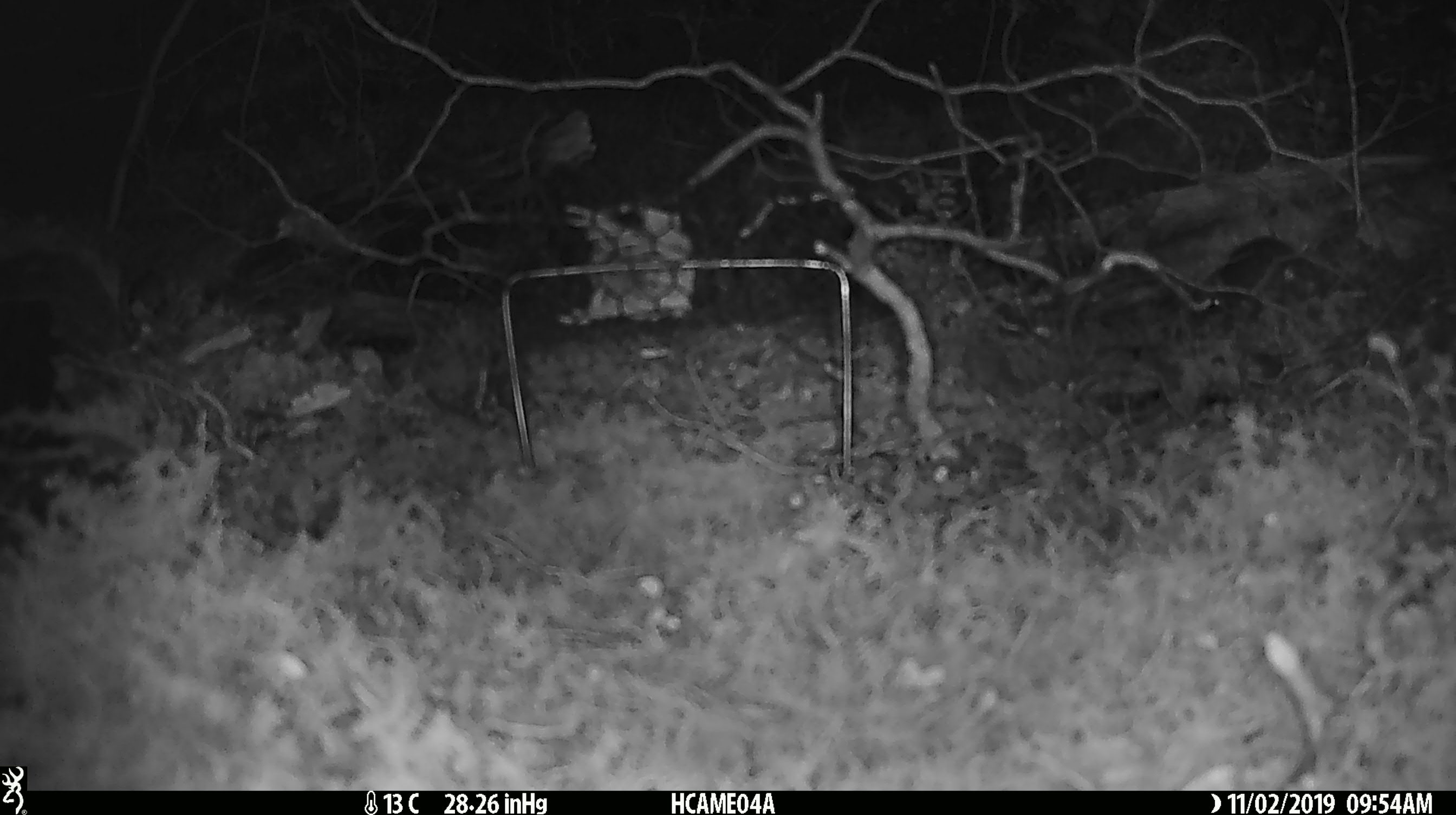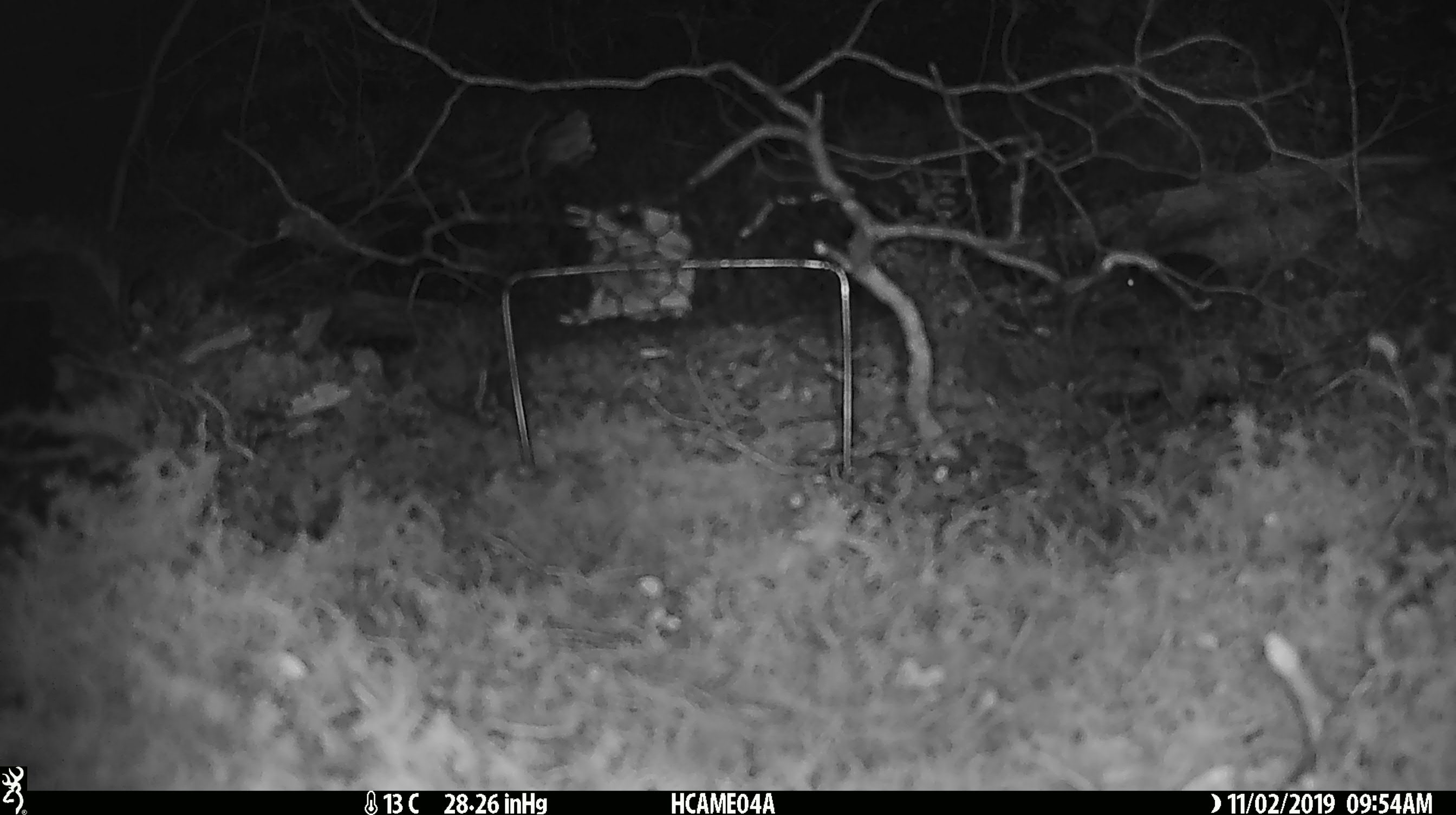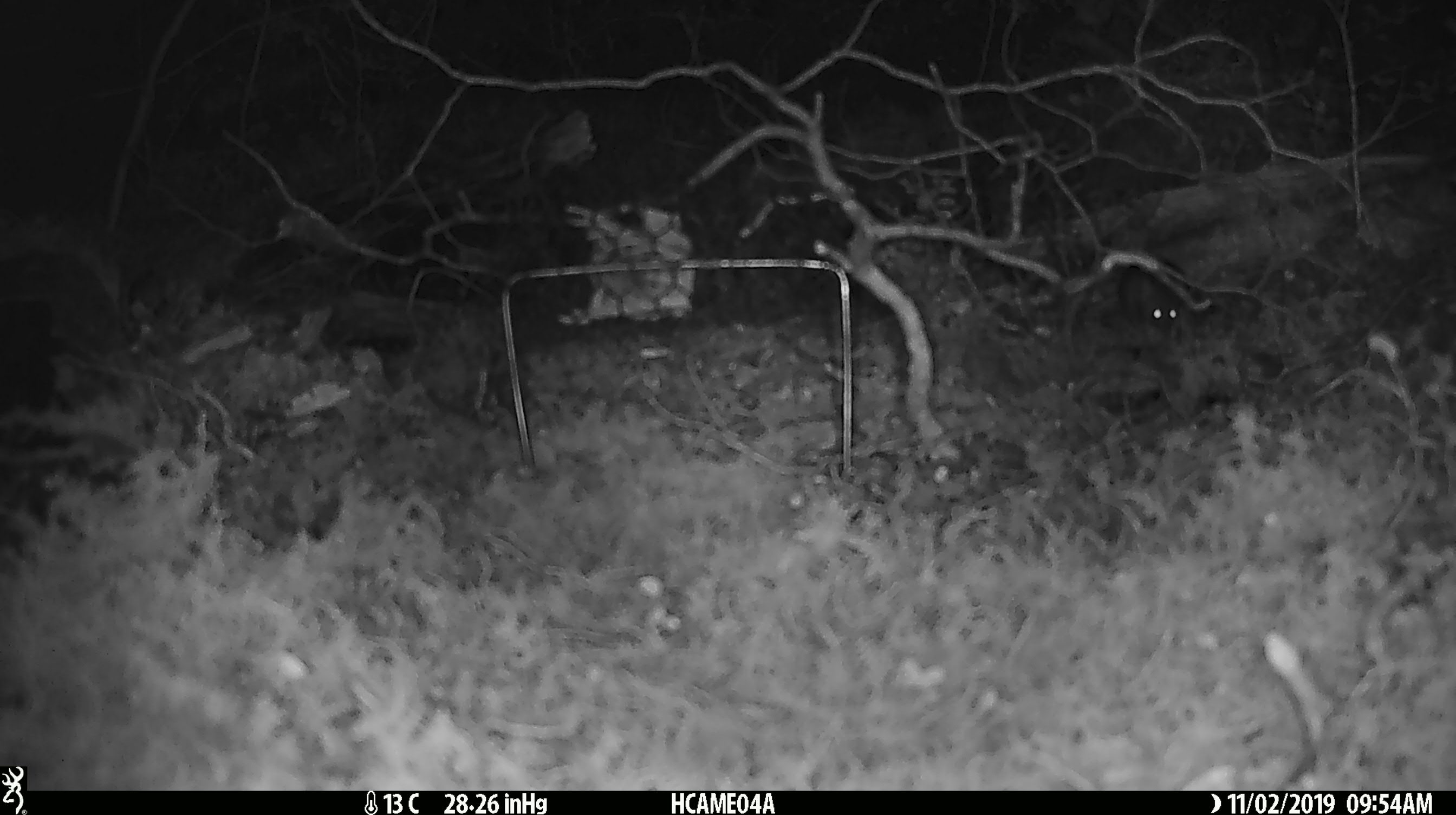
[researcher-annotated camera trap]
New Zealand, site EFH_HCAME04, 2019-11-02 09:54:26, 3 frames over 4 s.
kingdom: Animalia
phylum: Chordata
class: Mammalia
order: Rodentia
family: Muridae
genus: Mus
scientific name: Mus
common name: mouse